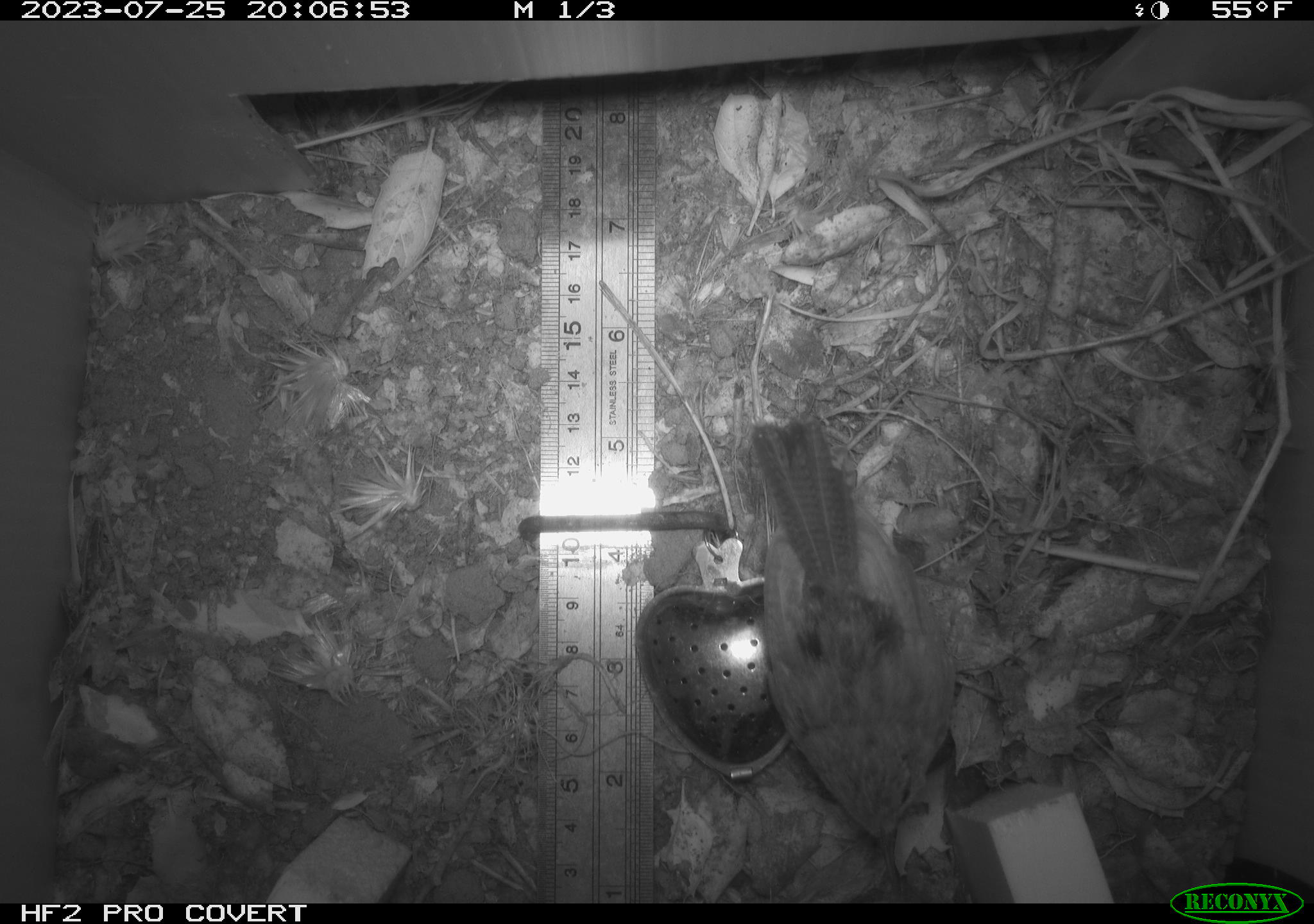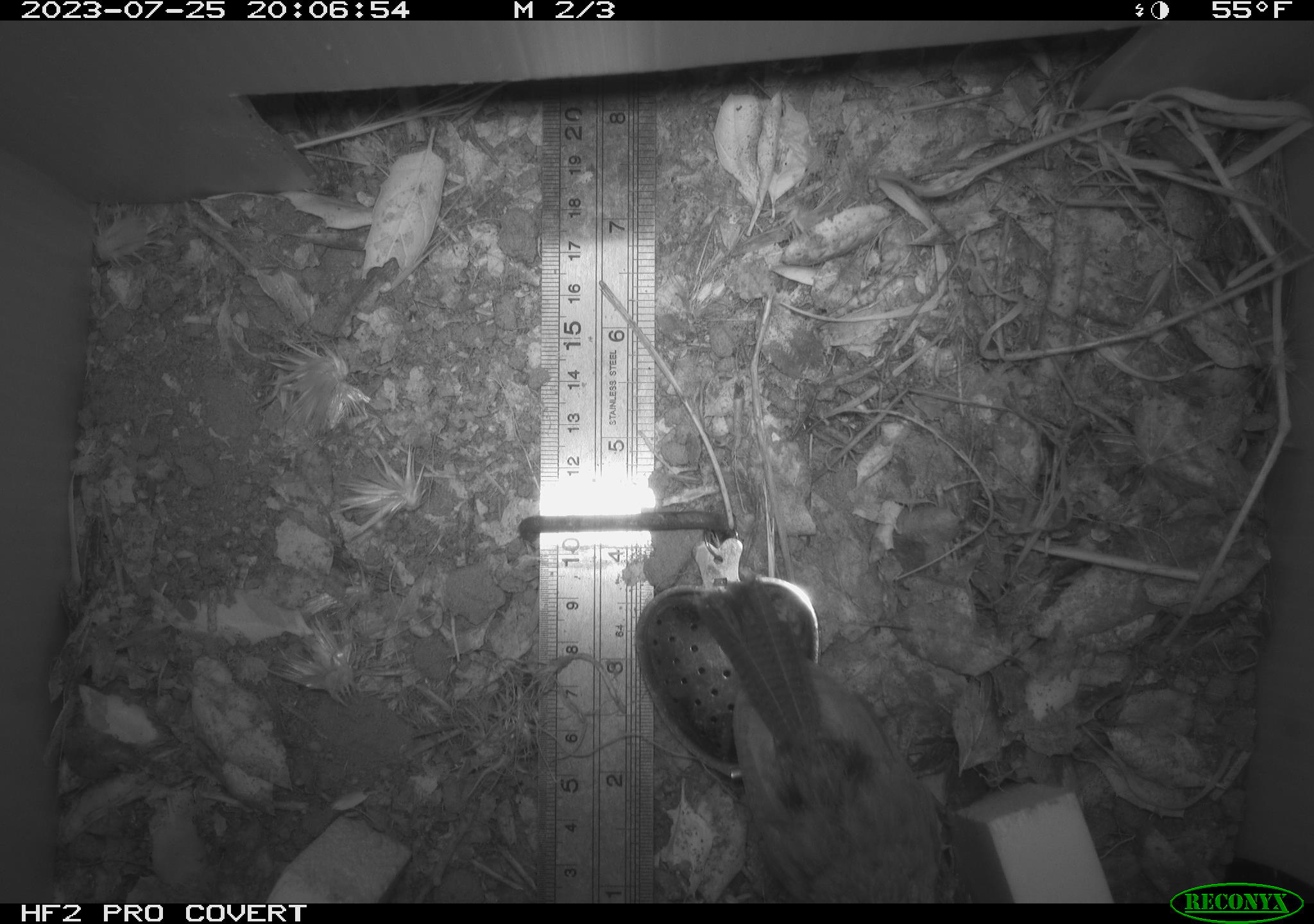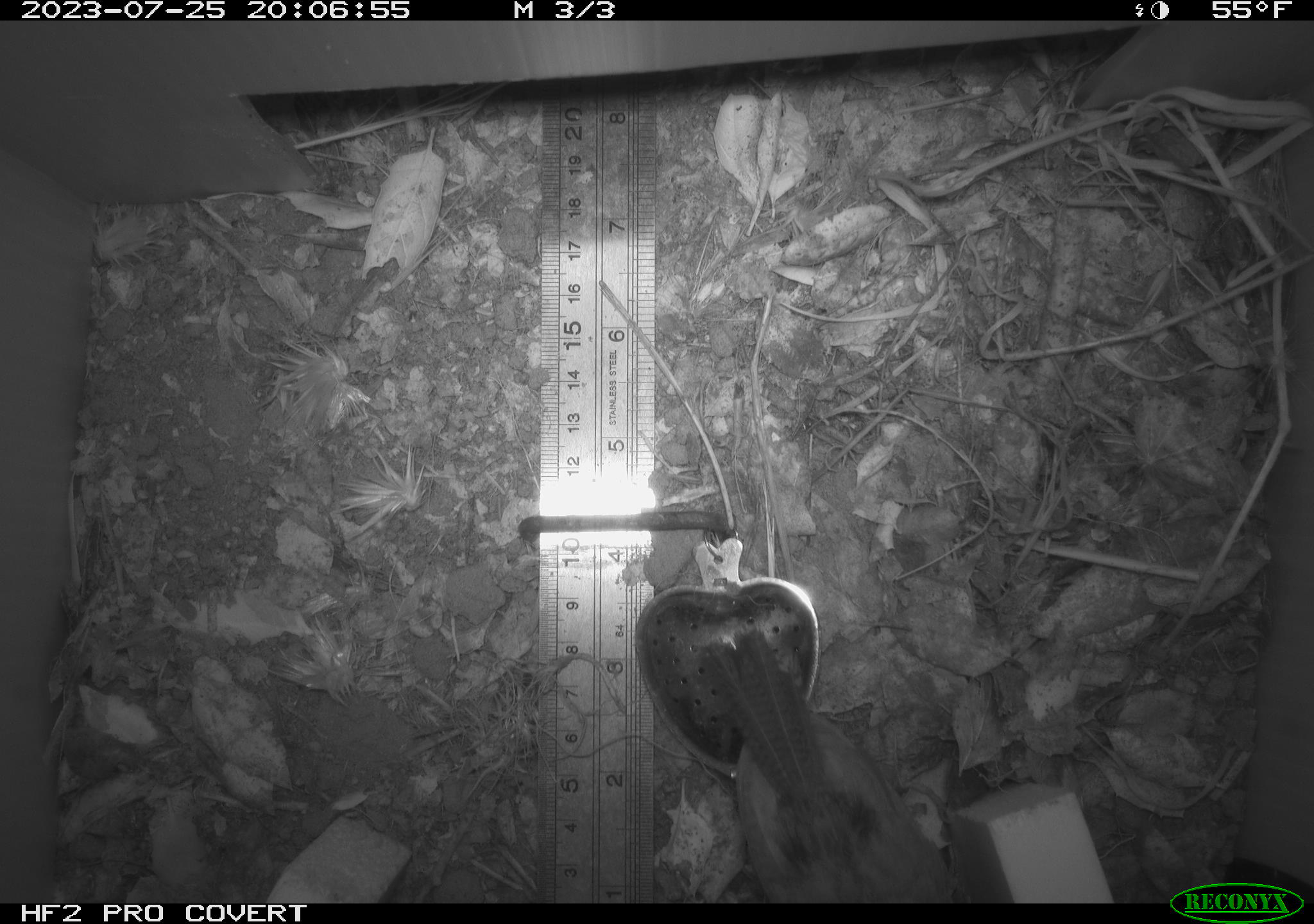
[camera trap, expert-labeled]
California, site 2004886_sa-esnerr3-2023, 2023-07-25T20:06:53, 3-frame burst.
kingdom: Animalia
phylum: Chordata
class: Aves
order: Passeriformes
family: Troglodytidae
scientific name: Troglodytidae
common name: wren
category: troglodytidae family